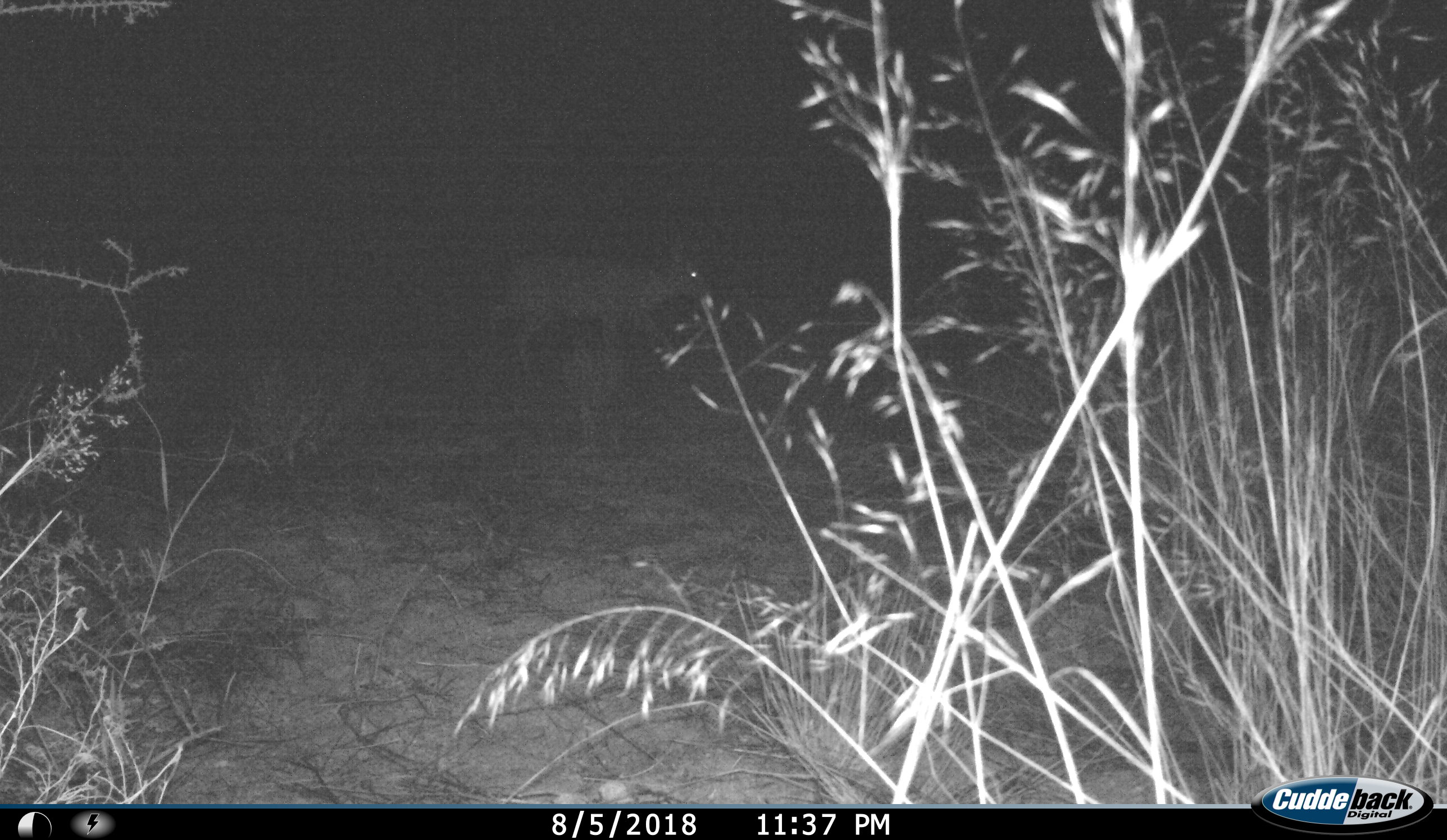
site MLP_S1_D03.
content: unidentified animal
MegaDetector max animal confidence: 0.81